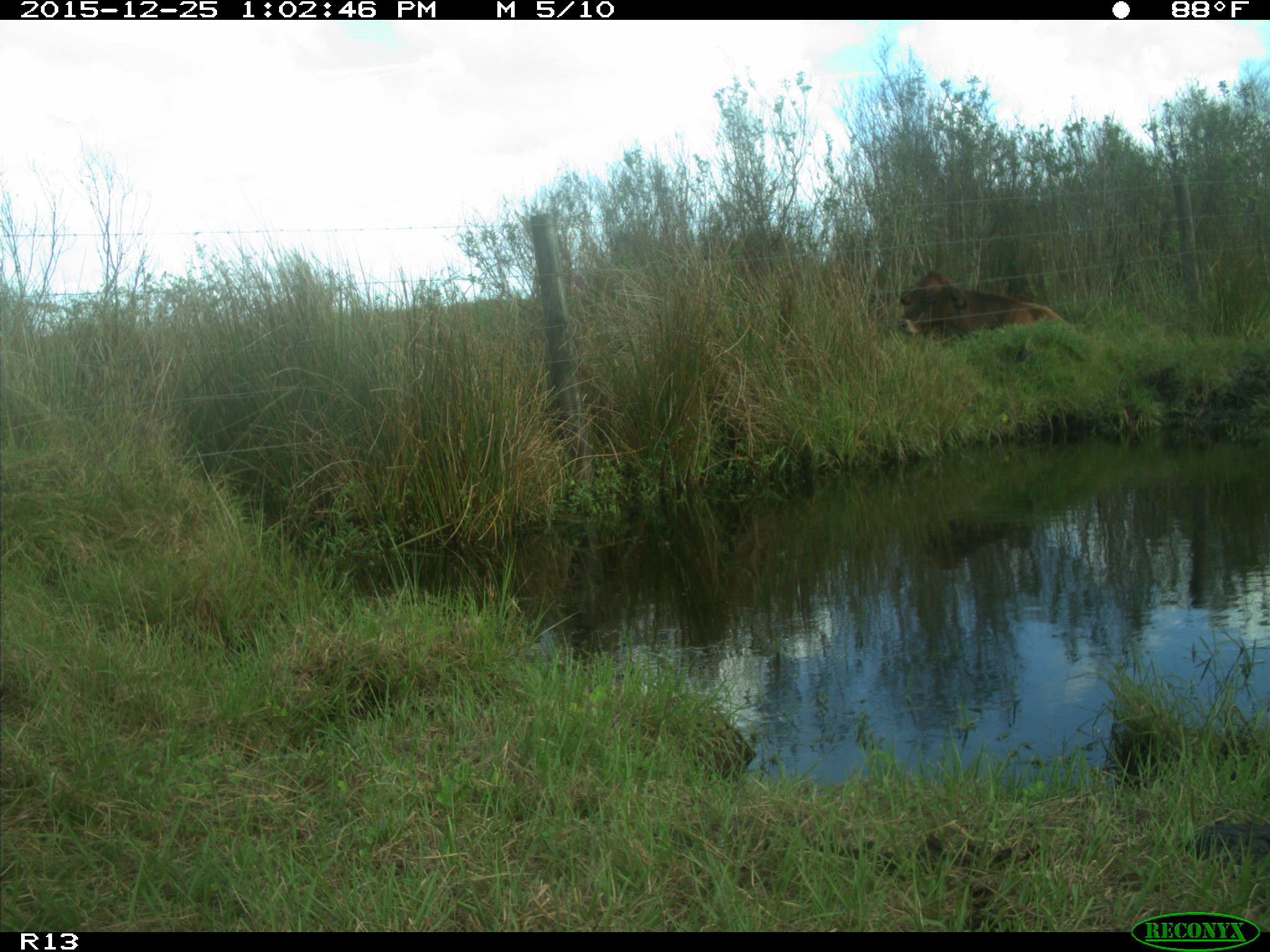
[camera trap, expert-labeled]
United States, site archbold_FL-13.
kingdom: Animalia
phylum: Chordata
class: Mammalia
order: Artiodactyla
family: Bovidae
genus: Bos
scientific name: Bos taurus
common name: domestic cow